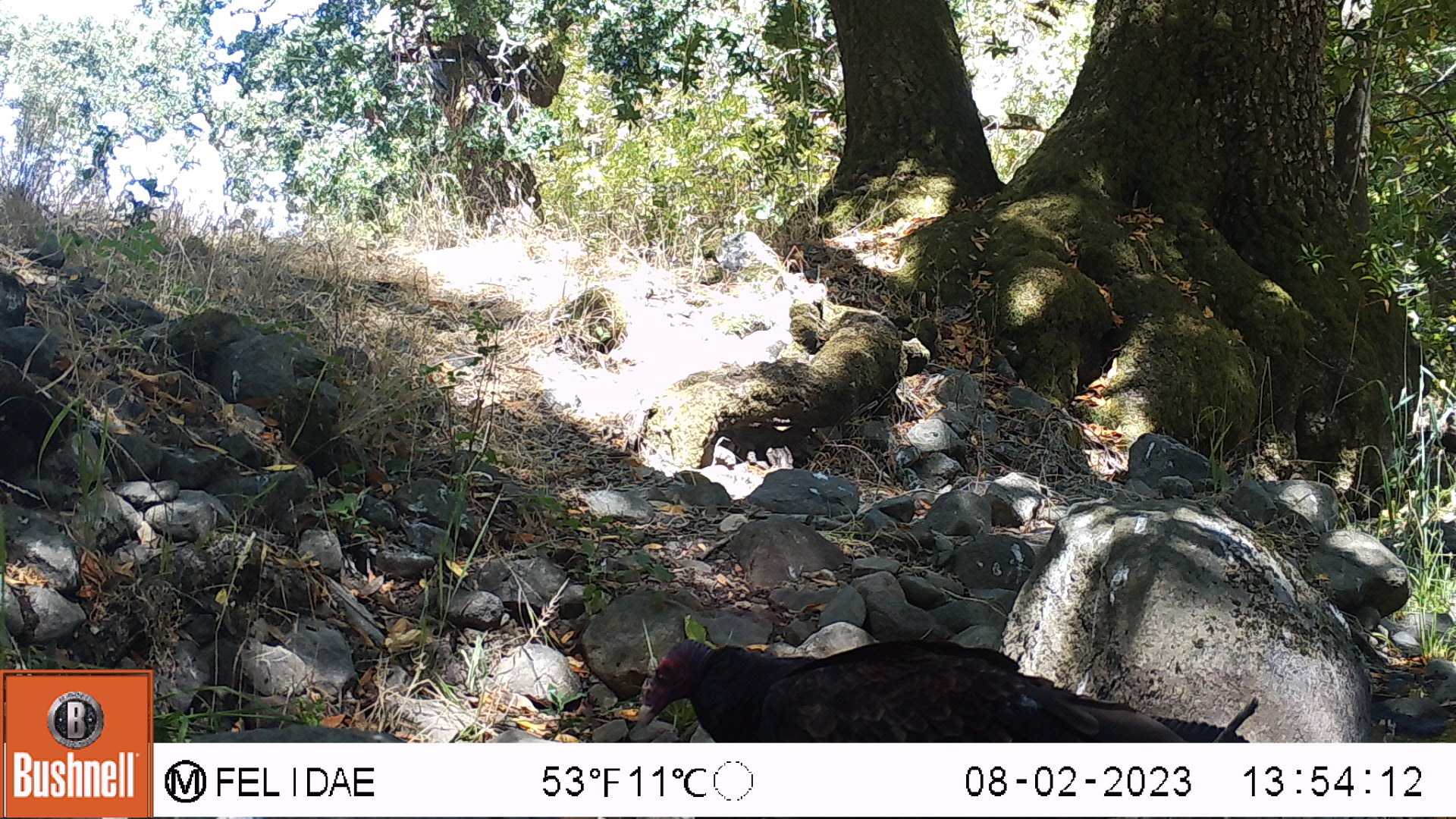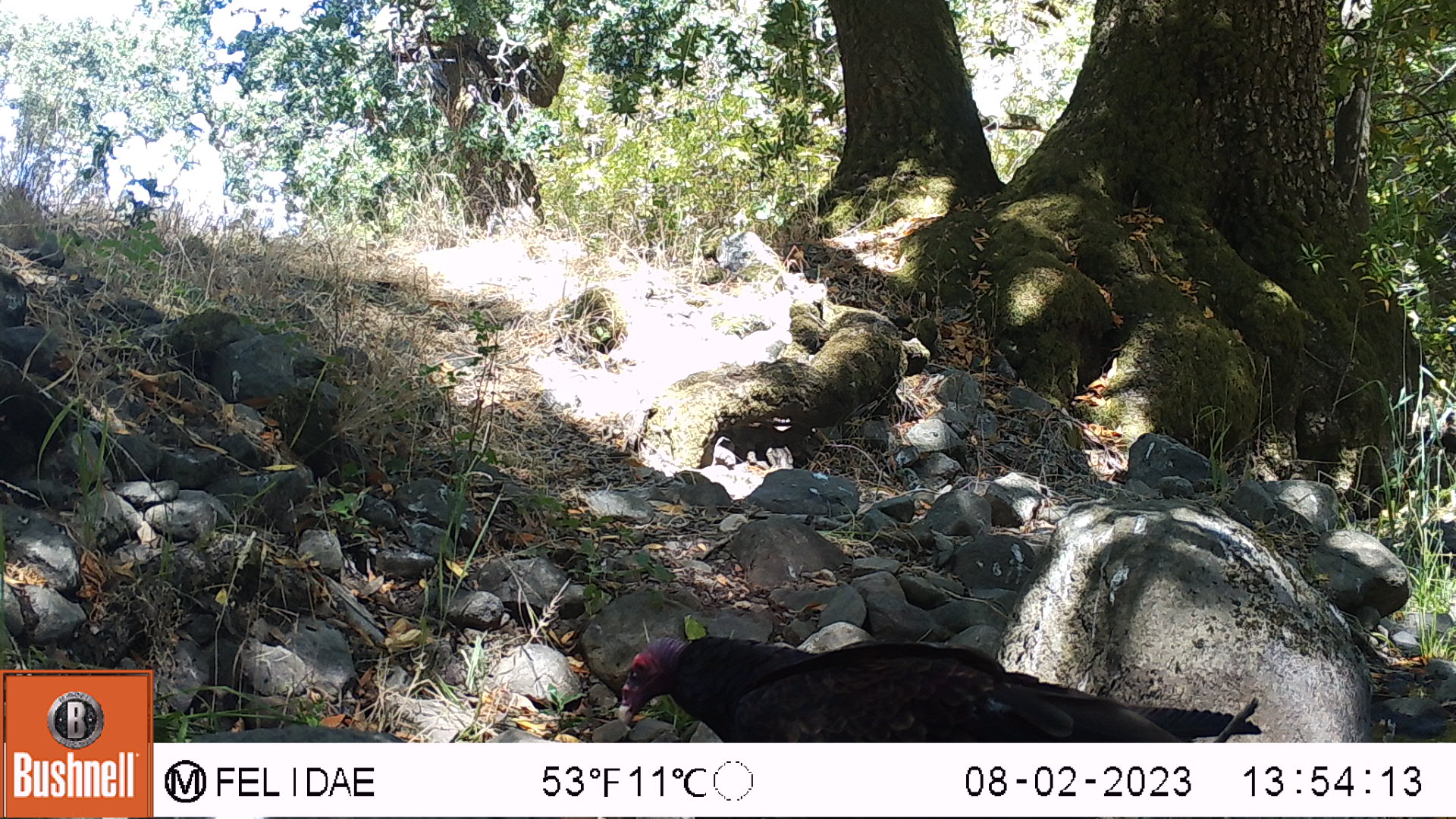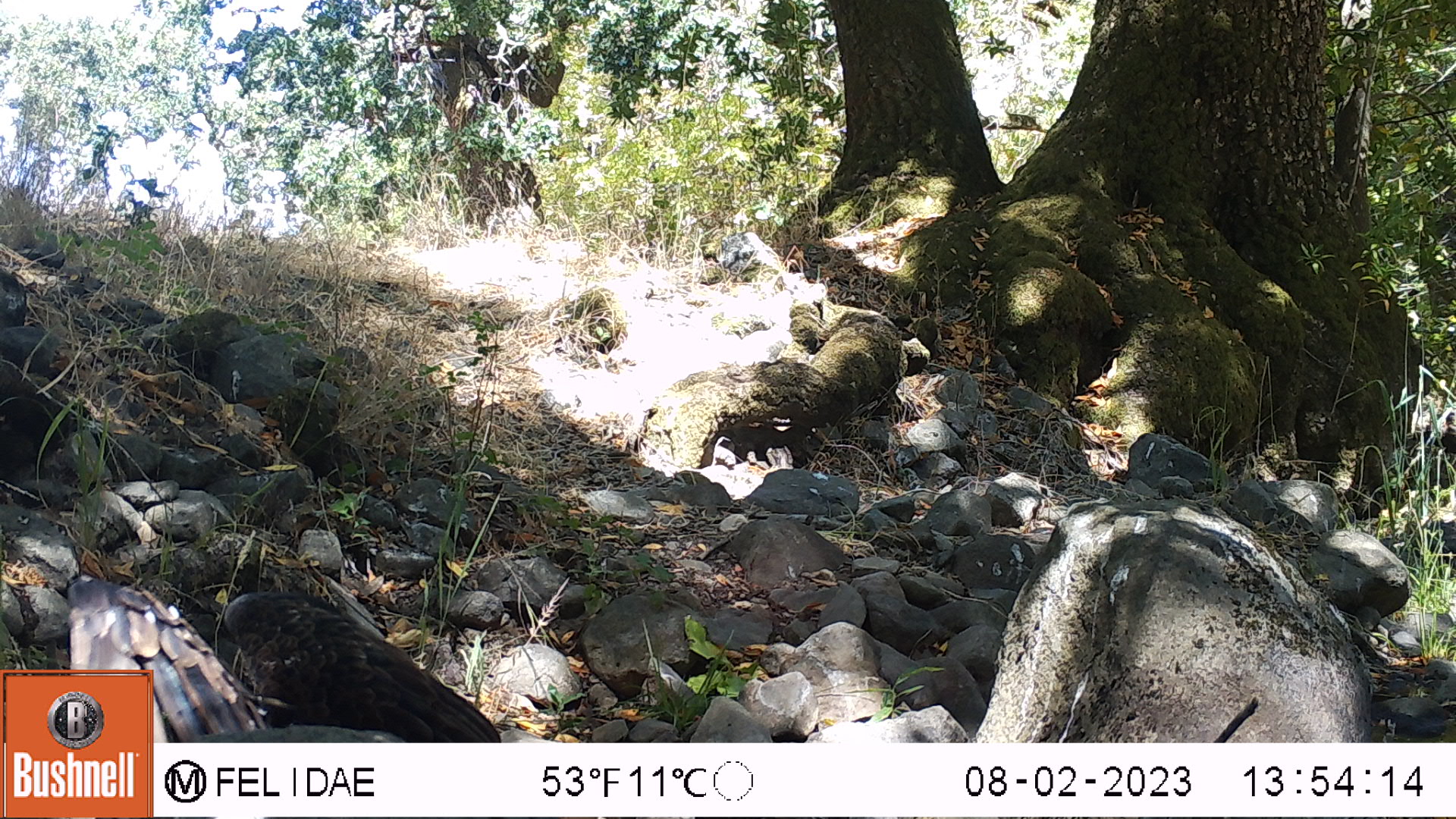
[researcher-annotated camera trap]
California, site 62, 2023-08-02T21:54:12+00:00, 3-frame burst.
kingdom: Animalia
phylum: Chordata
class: Aves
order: Cathartiformes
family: Cathartidae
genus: Cathartes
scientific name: Cathartes aura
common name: turkey vulture